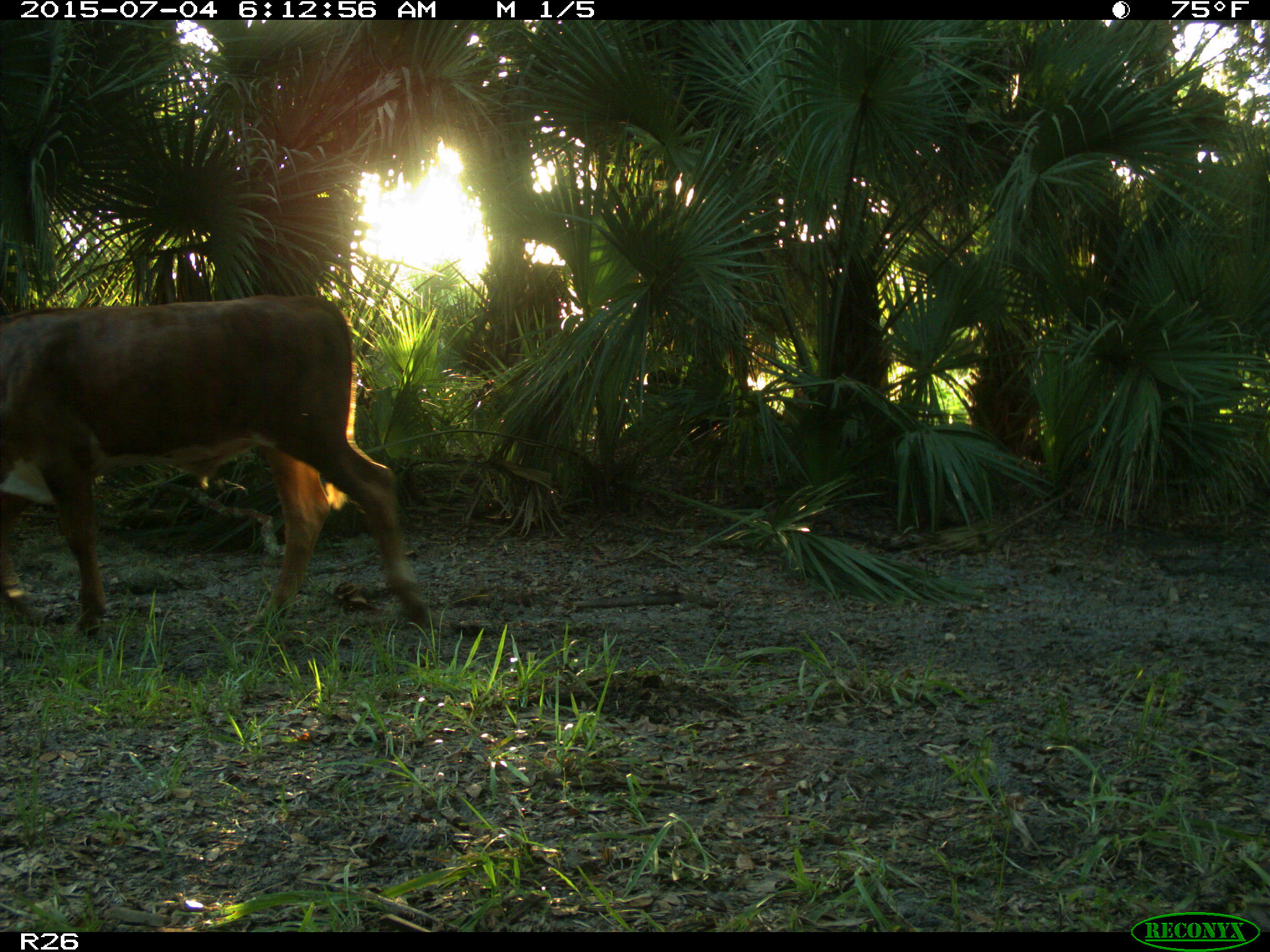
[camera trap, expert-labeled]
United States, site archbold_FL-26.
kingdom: Animalia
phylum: Chordata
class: Mammalia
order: Artiodactyla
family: Bovidae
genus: Bos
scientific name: Bos taurus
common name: domestic cow